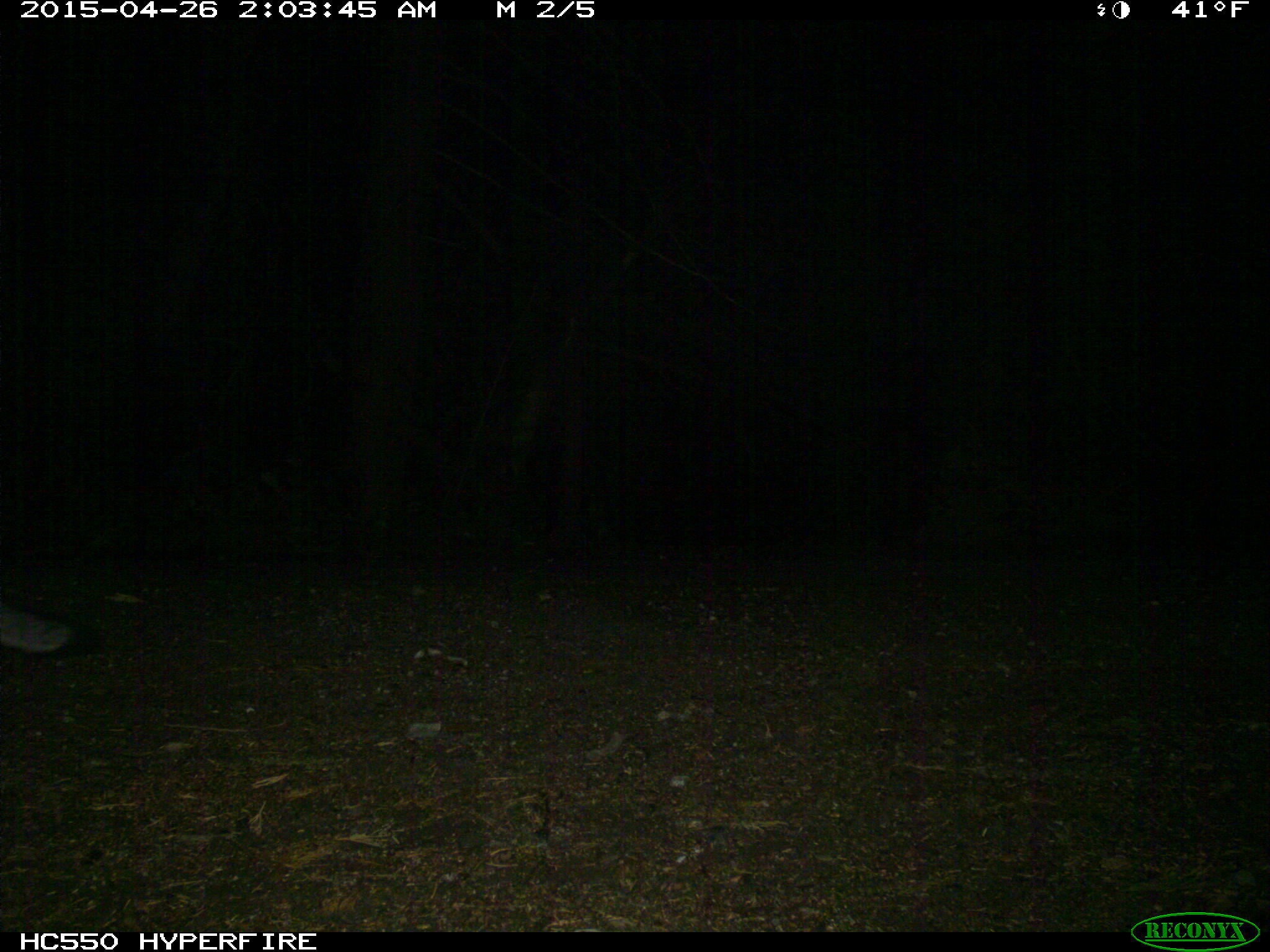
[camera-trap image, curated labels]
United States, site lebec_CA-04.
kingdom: Animalia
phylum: Chordata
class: Mammalia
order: Carnivora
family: Canidae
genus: Urocyon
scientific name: Urocyon cinereoargenteus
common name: gray fox